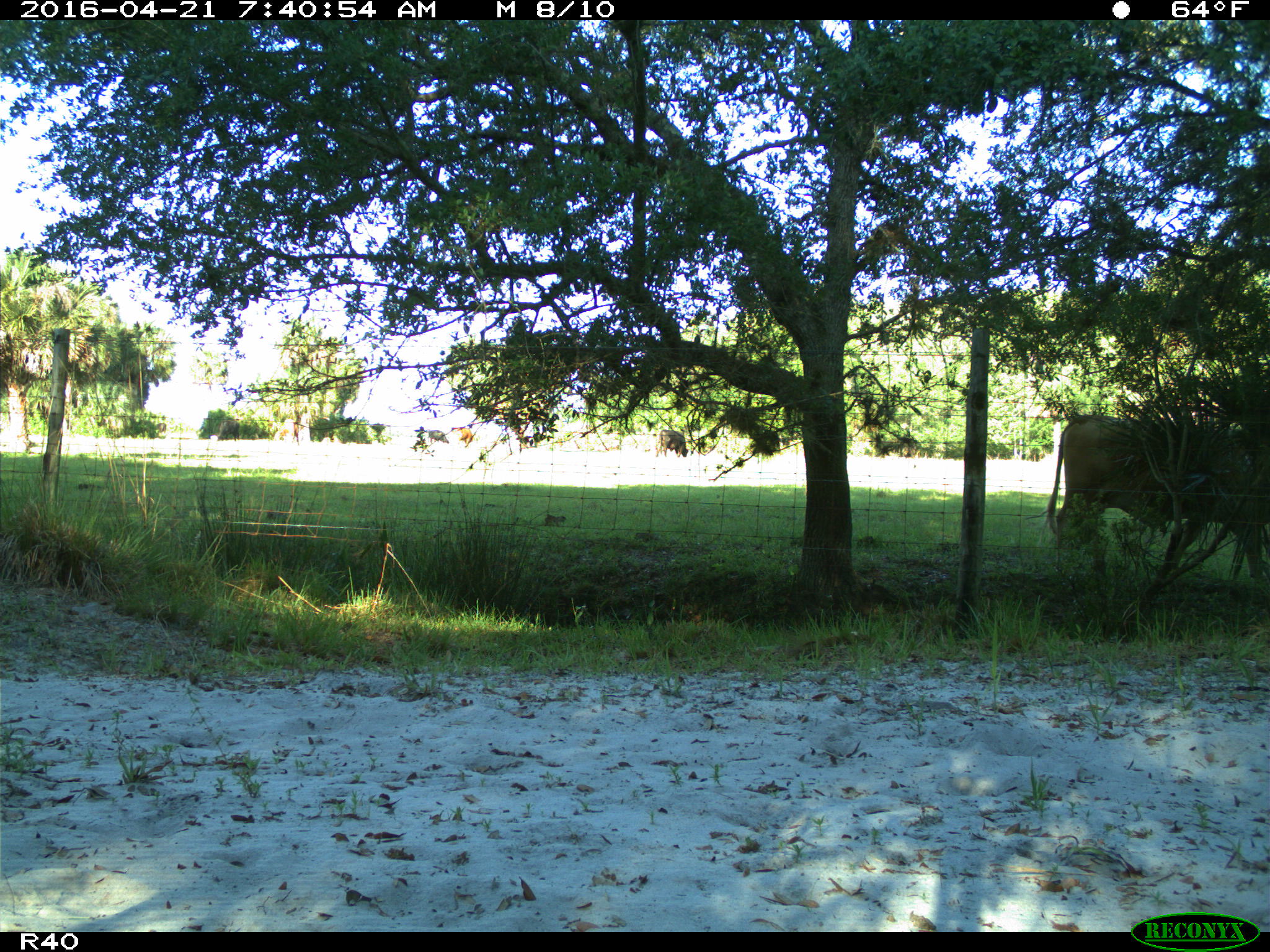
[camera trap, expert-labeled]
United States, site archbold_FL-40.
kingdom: Animalia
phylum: Chordata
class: Mammalia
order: Artiodactyla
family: Bovidae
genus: Bos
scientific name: Bos taurus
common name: domestic cow